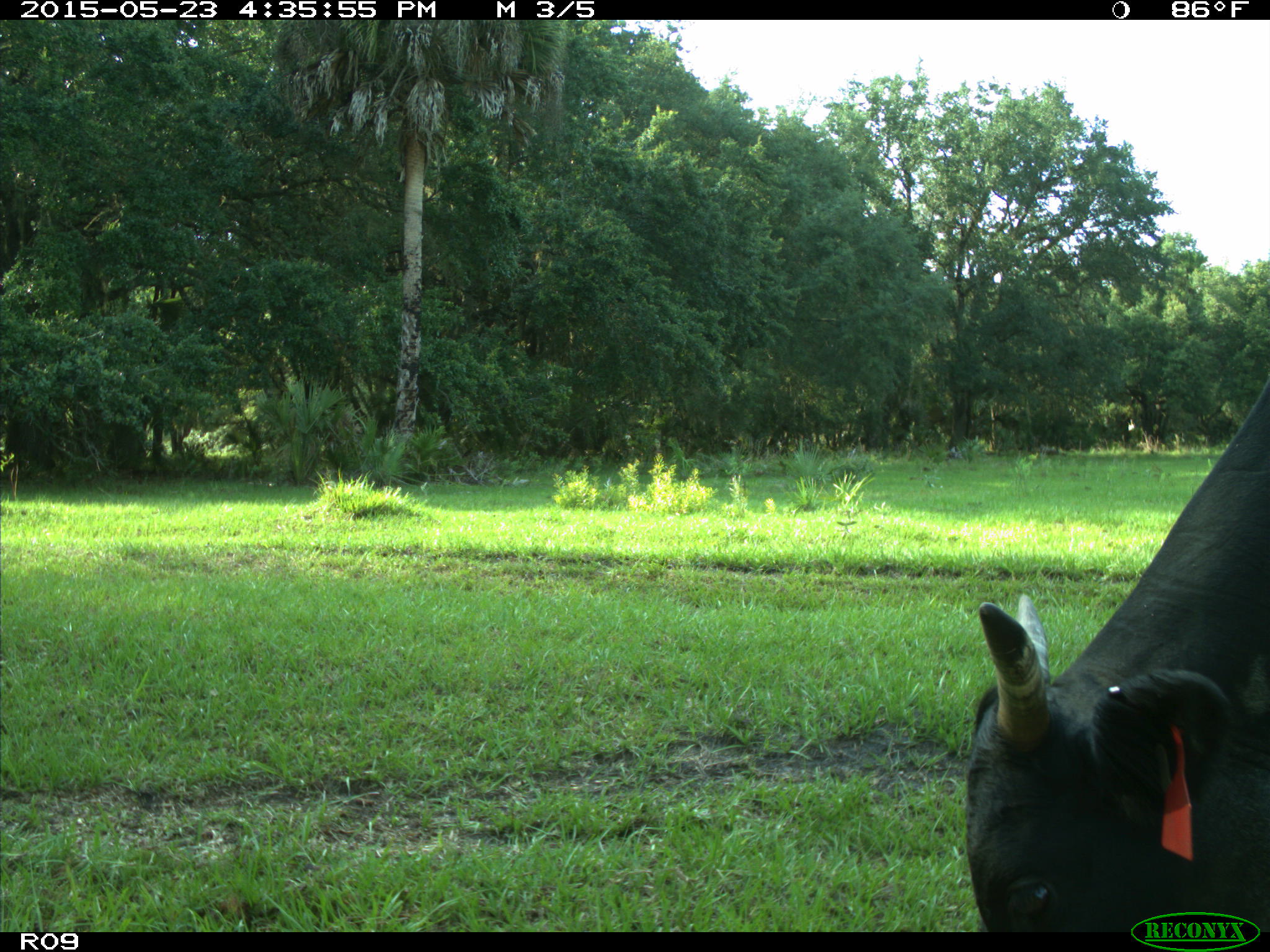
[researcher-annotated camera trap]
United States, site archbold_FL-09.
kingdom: Animalia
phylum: Chordata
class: Mammalia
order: Artiodactyla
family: Bovidae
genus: Bos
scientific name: Bos taurus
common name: domestic cow